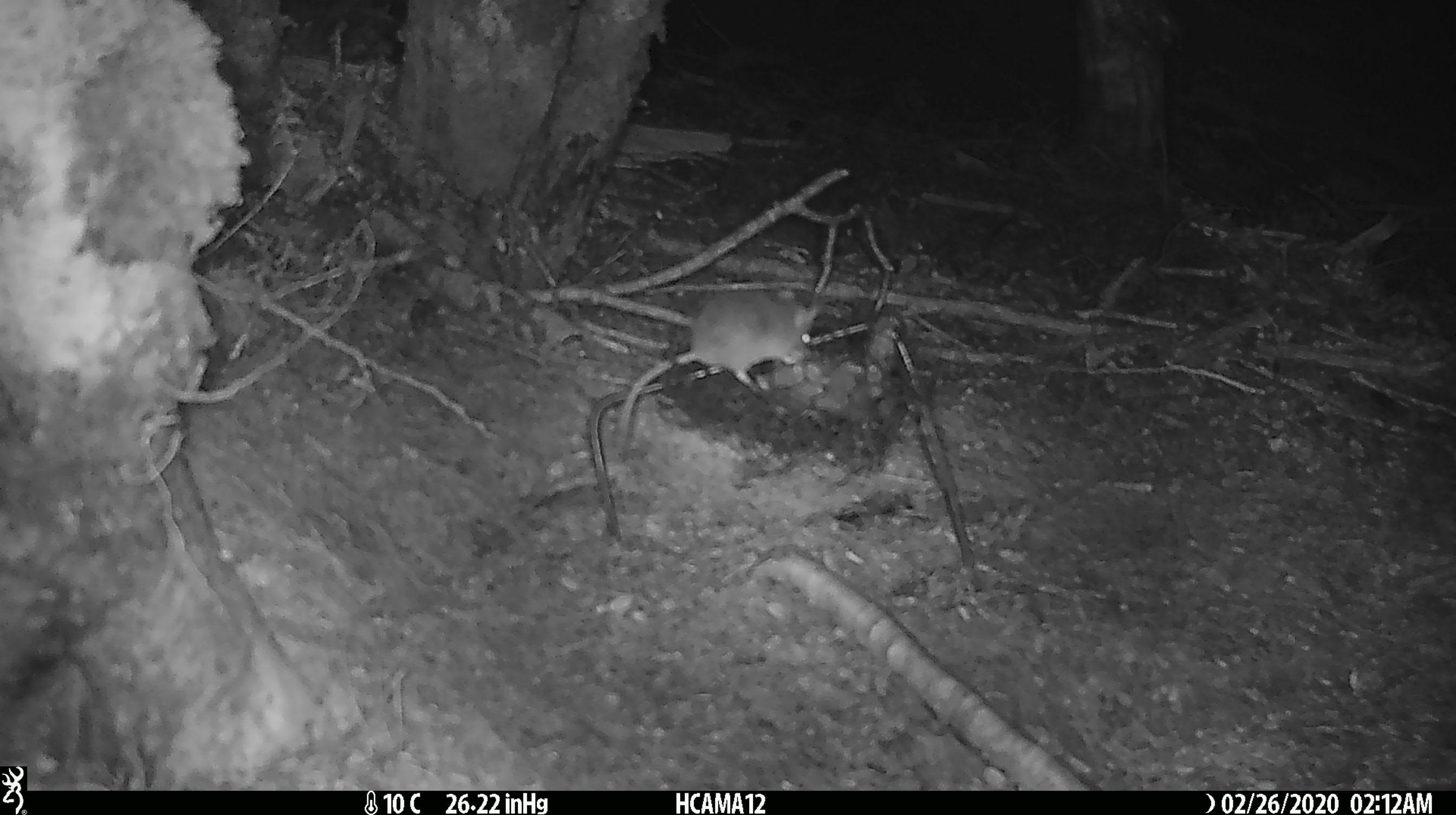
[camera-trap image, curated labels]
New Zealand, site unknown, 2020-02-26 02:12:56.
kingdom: Animalia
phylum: Chordata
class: Mammalia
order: Rodentia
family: Muridae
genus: Mus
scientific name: Mus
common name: mouse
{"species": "mouse (Mus)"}